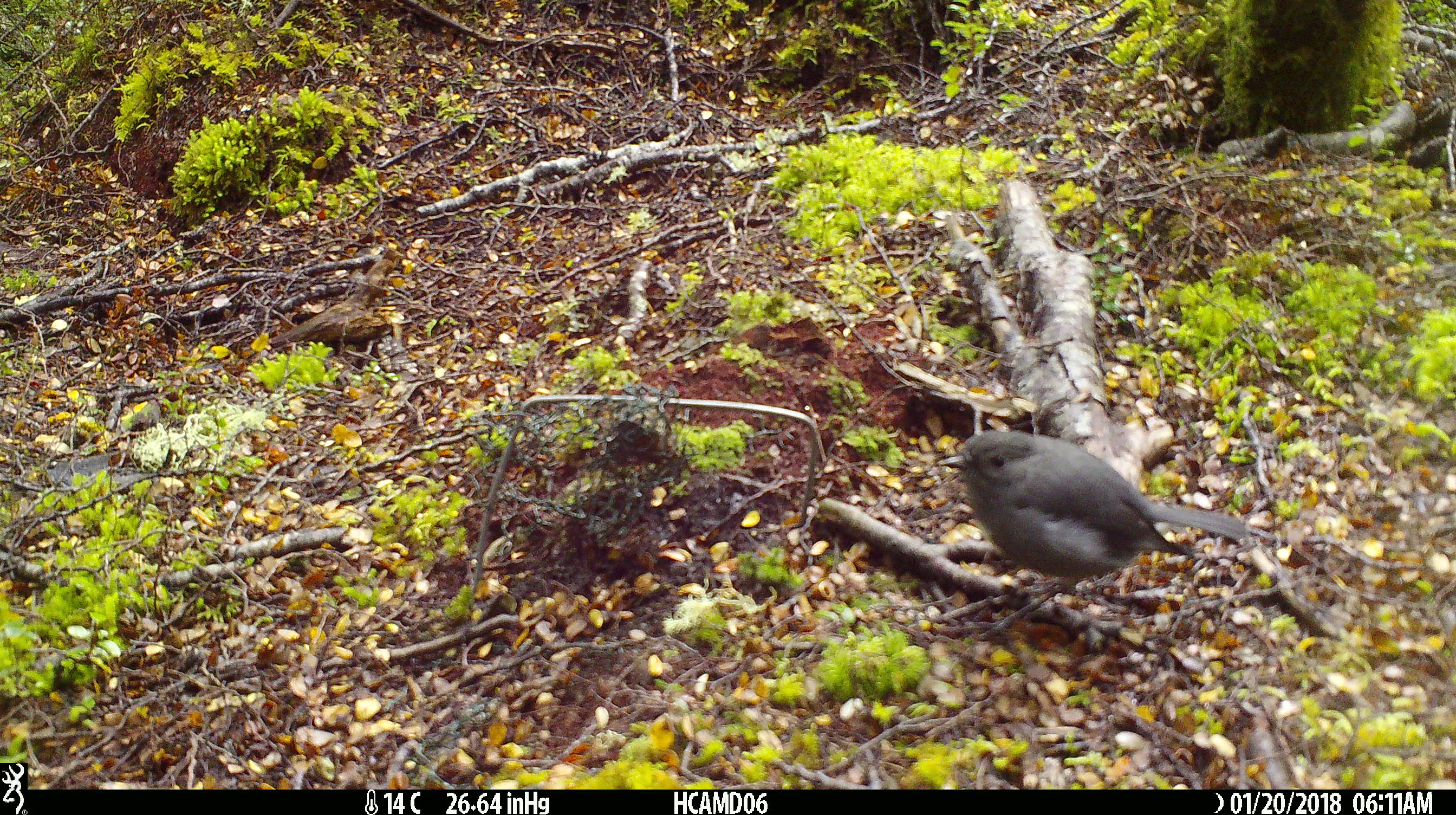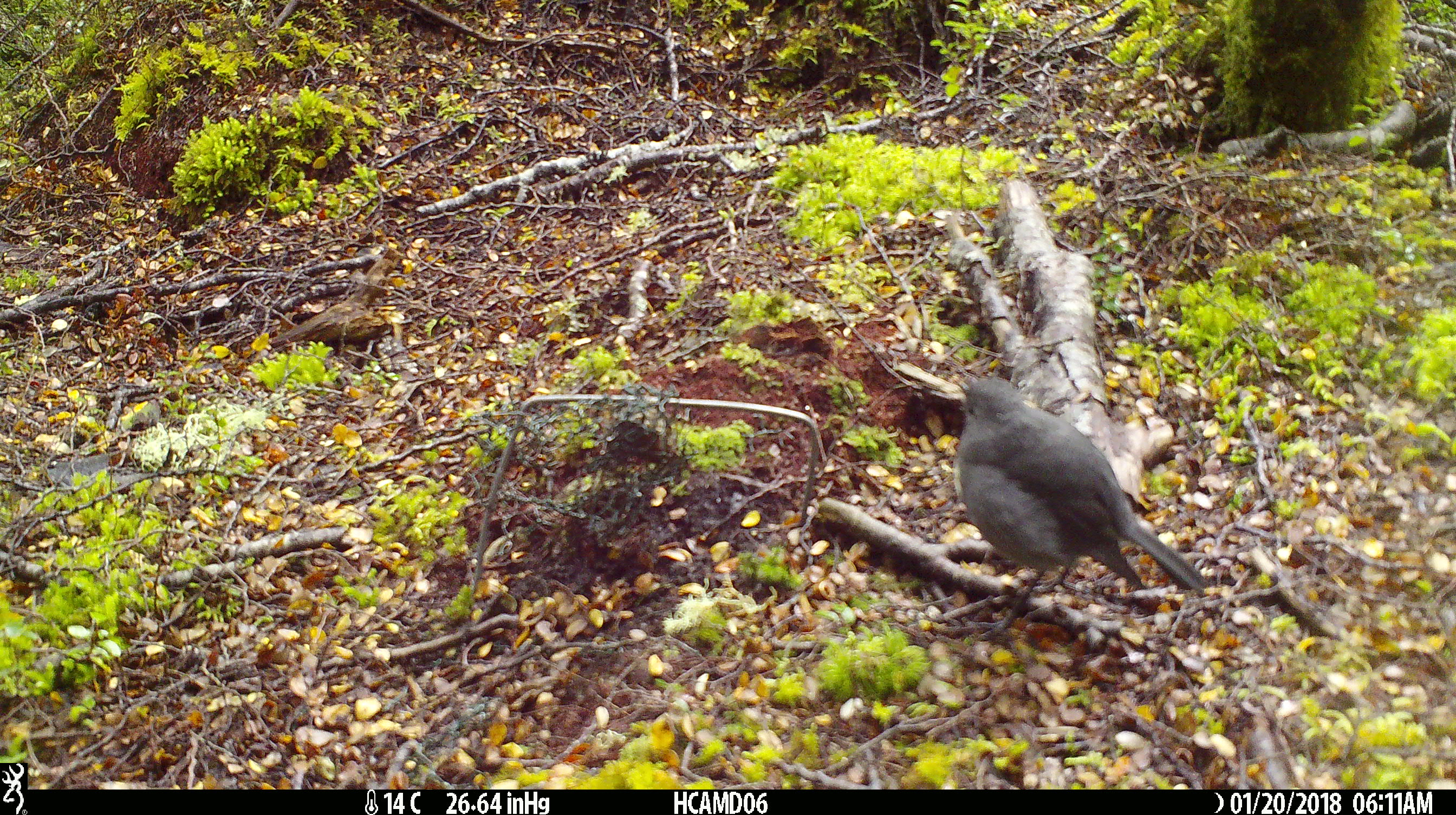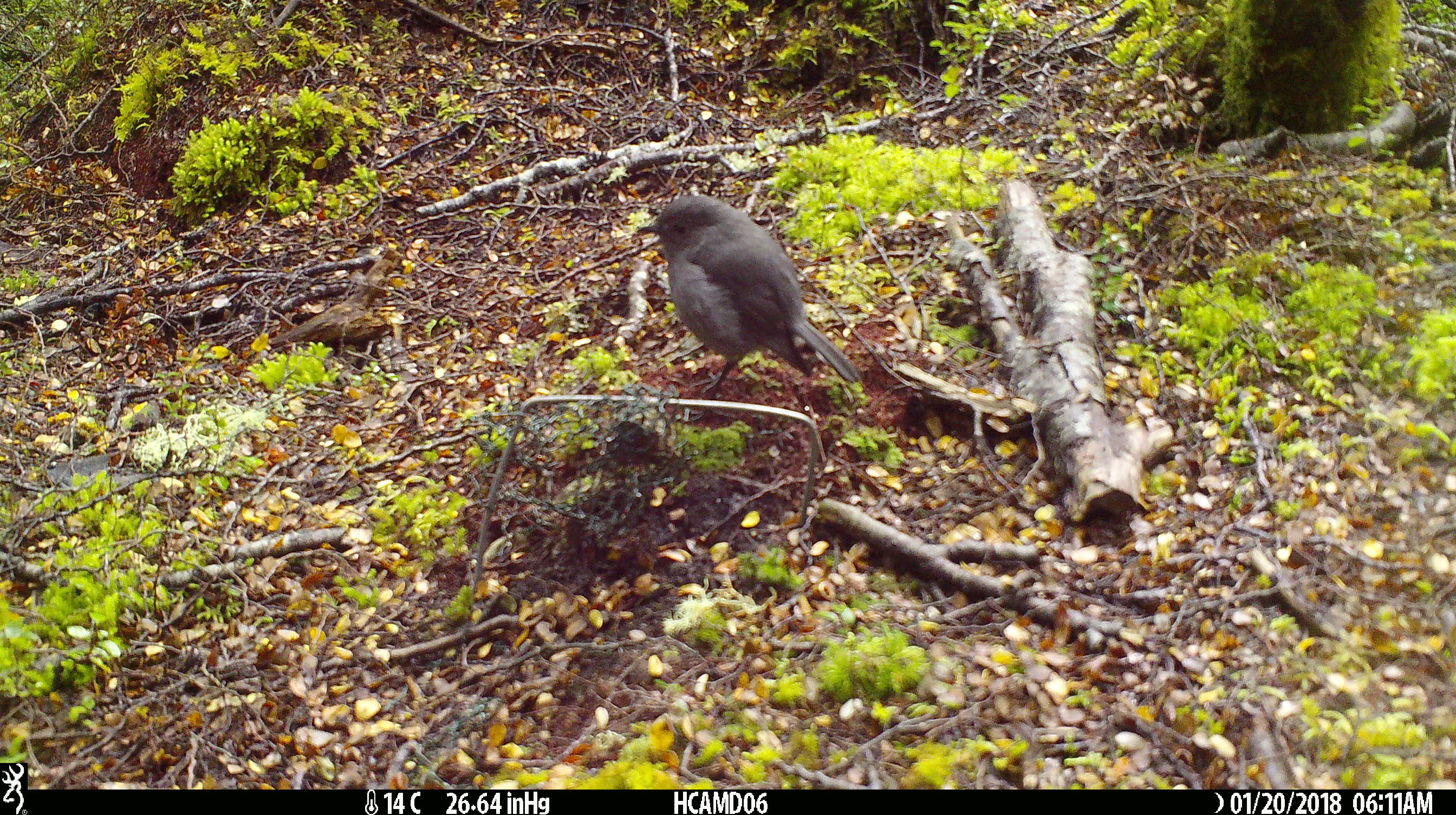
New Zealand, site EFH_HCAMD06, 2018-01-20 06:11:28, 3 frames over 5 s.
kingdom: Animalia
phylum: Chordata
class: Aves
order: Passeriformes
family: Petroicidae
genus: Petroica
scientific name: Petroica australis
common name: new zealand robin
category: robin